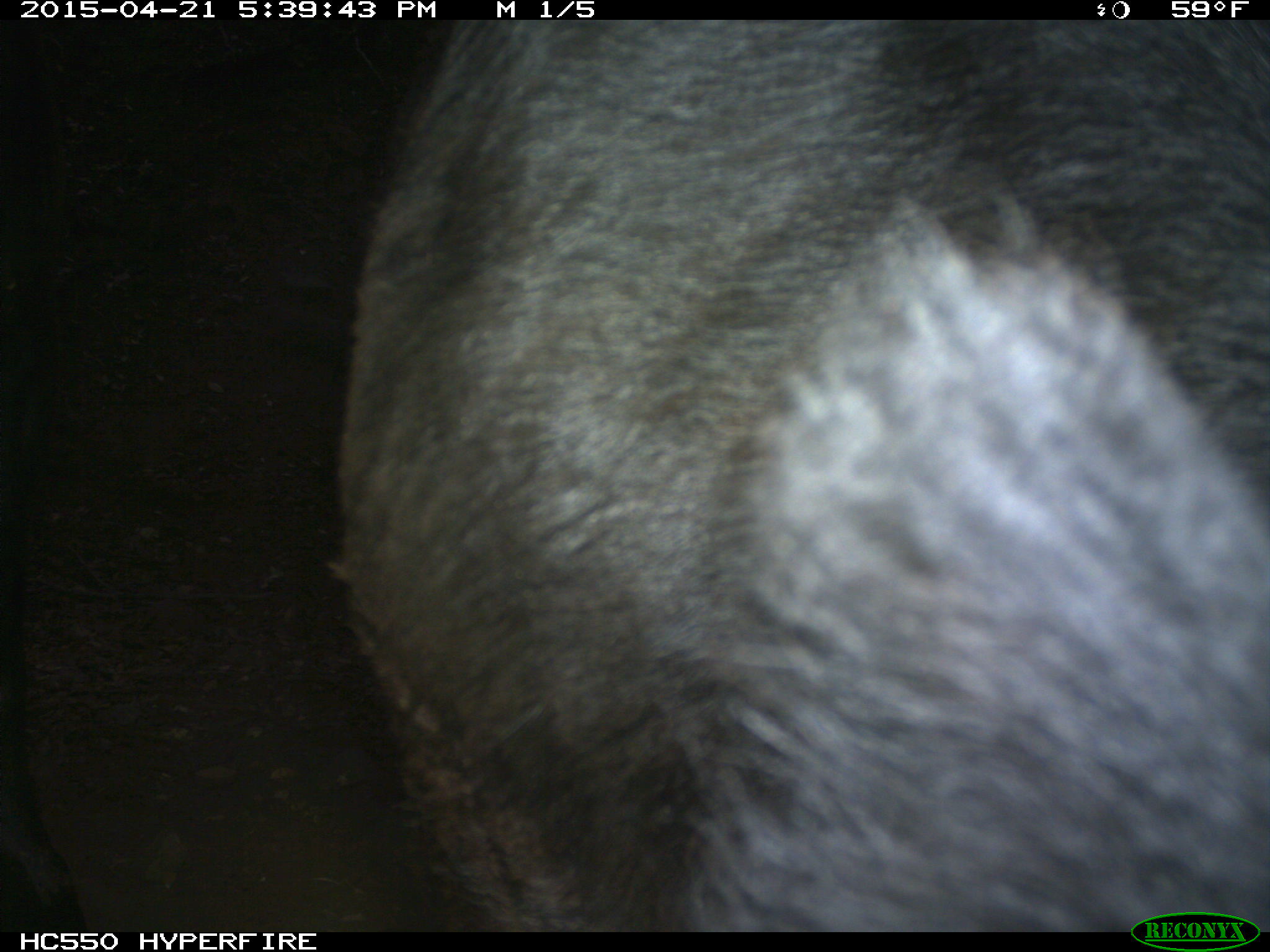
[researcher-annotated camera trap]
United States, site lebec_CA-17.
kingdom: Animalia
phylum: Chordata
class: Mammalia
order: Artiodactyla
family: Bovidae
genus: Bos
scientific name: Bos taurus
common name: domestic cow